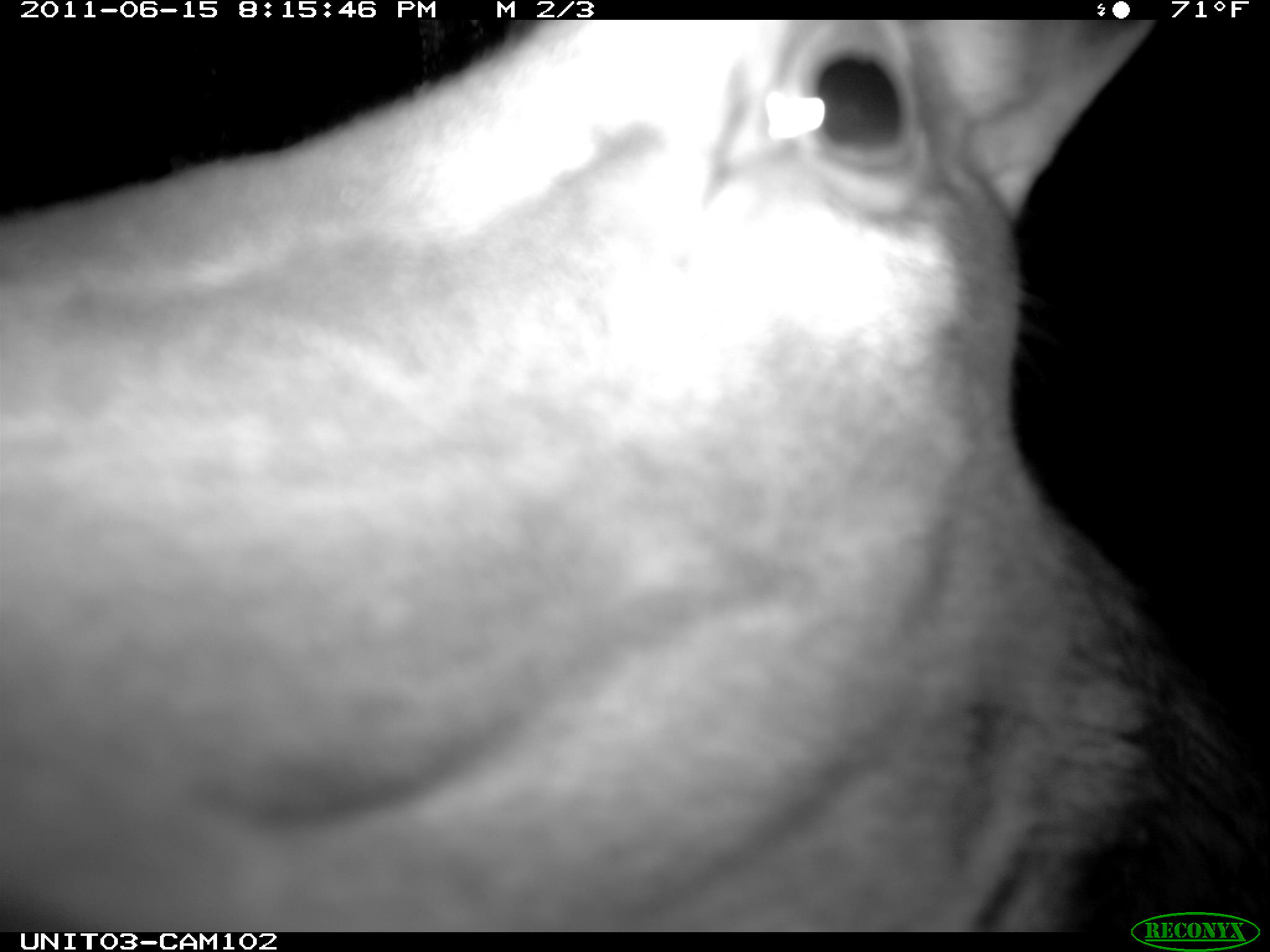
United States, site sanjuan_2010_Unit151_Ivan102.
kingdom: Animalia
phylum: Chordata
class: Mammalia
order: Artiodactyla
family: Cervidae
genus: Cervus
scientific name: Cervus elaphus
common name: red deer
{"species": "Cervus elaphus (red deer)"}